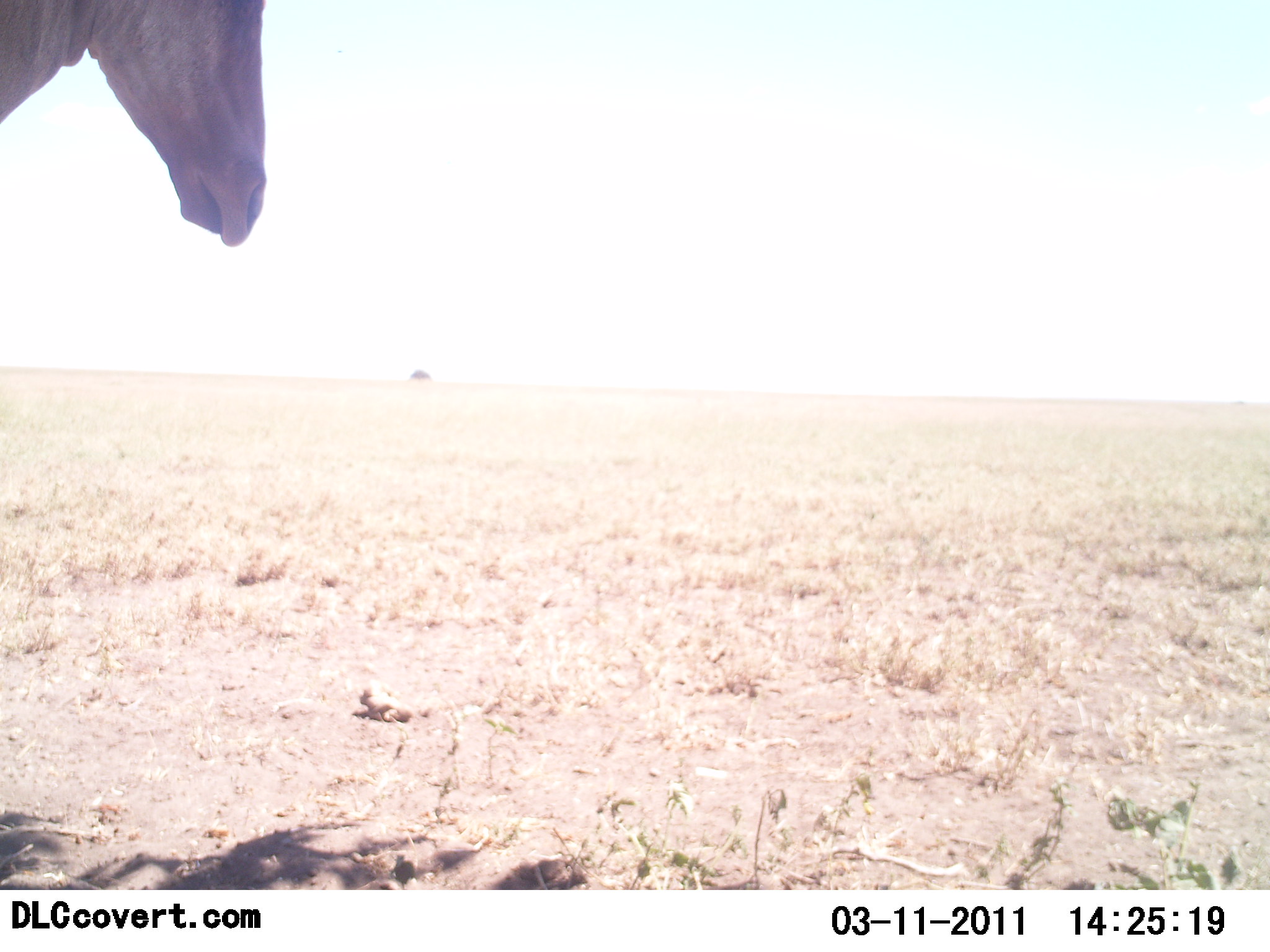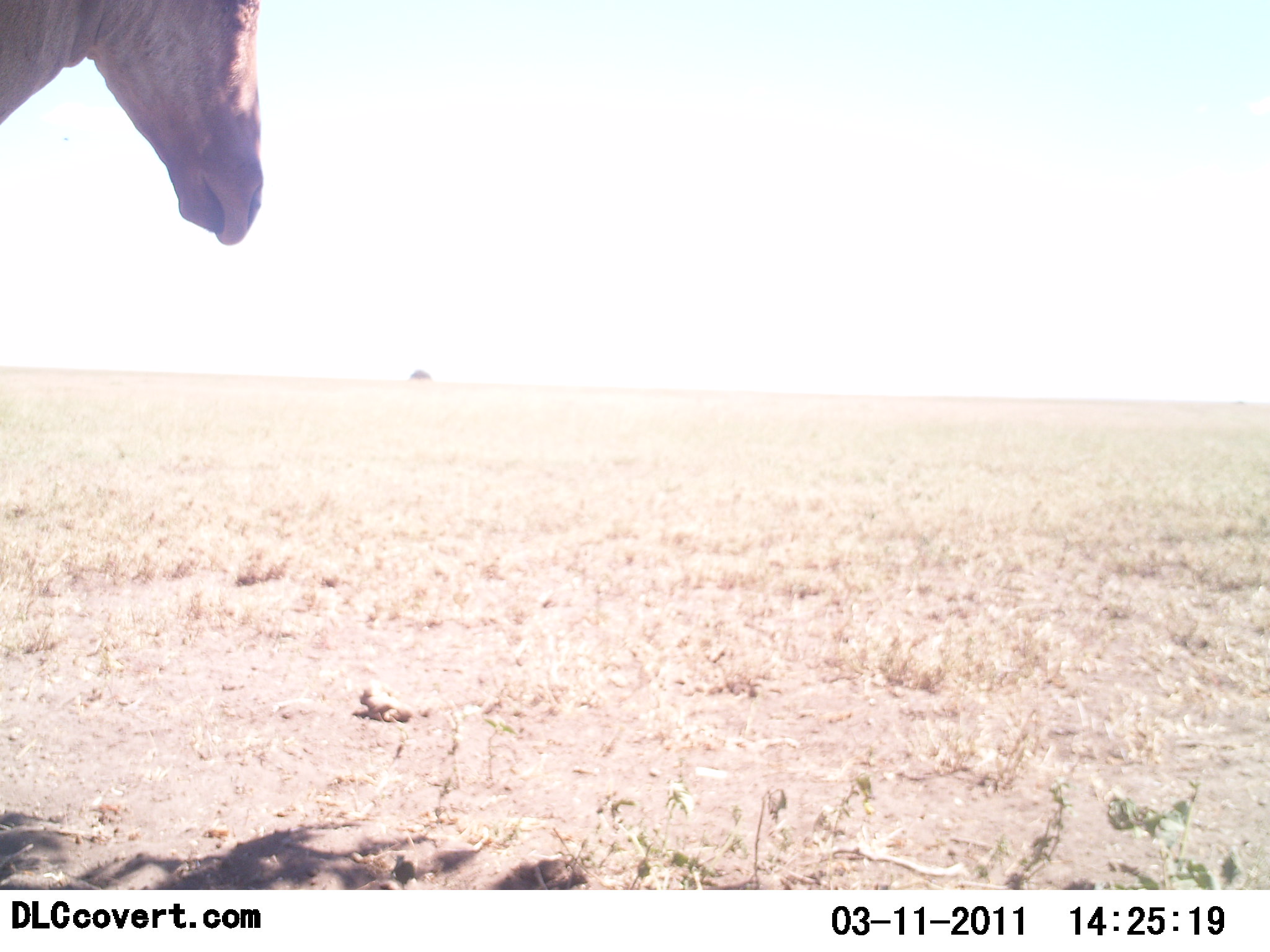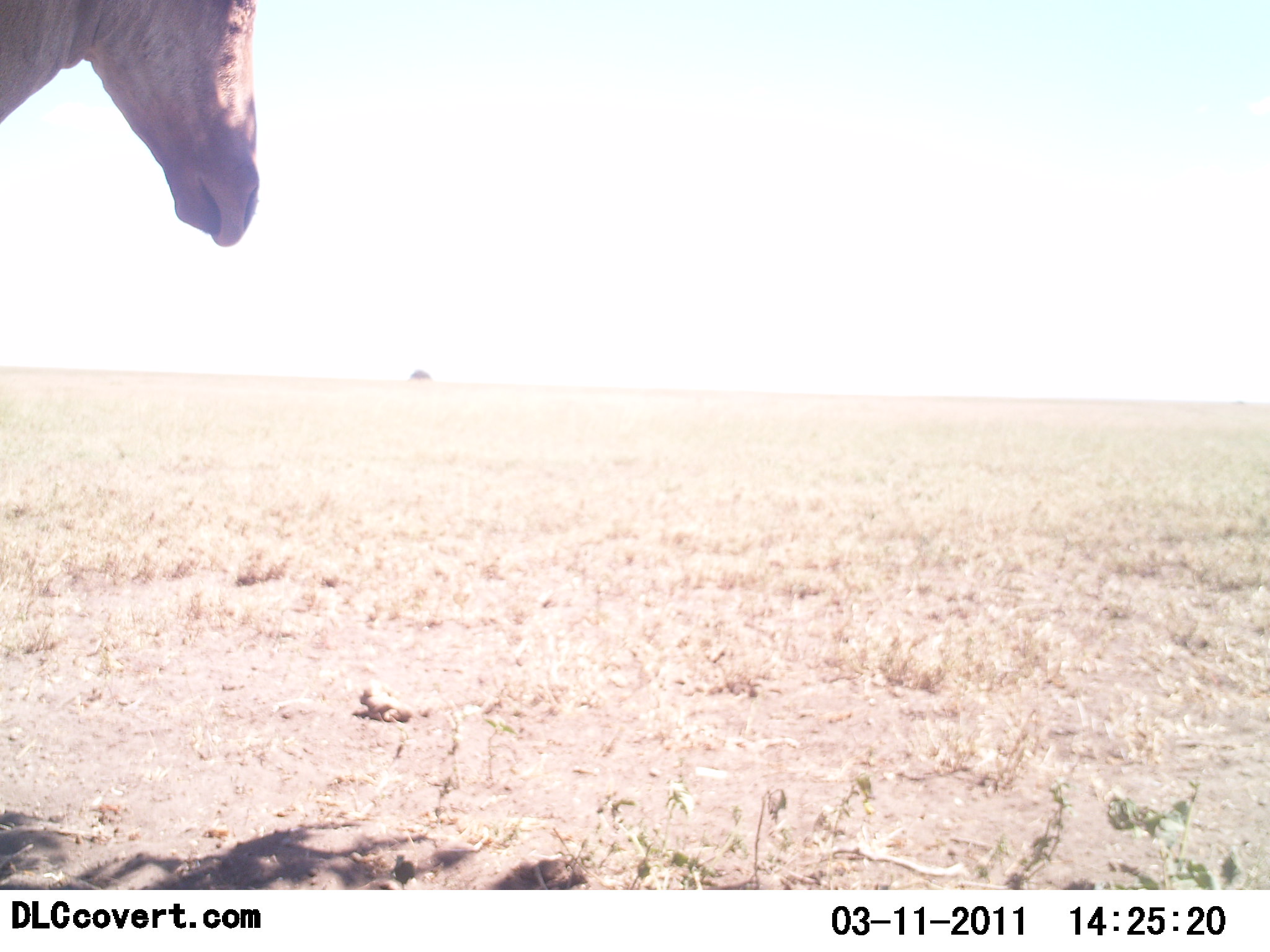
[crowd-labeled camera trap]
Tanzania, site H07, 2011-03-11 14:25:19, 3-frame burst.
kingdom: Animalia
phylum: Chordata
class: Mammalia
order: Artiodactyla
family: Bovidae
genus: Alcelaphus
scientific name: Alcelaphus buselaphus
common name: hartebeest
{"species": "hartebeest (Alcelaphus buselaphus)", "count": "1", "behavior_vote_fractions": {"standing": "100%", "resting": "0%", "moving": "0%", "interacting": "0%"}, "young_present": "0%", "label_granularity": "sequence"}